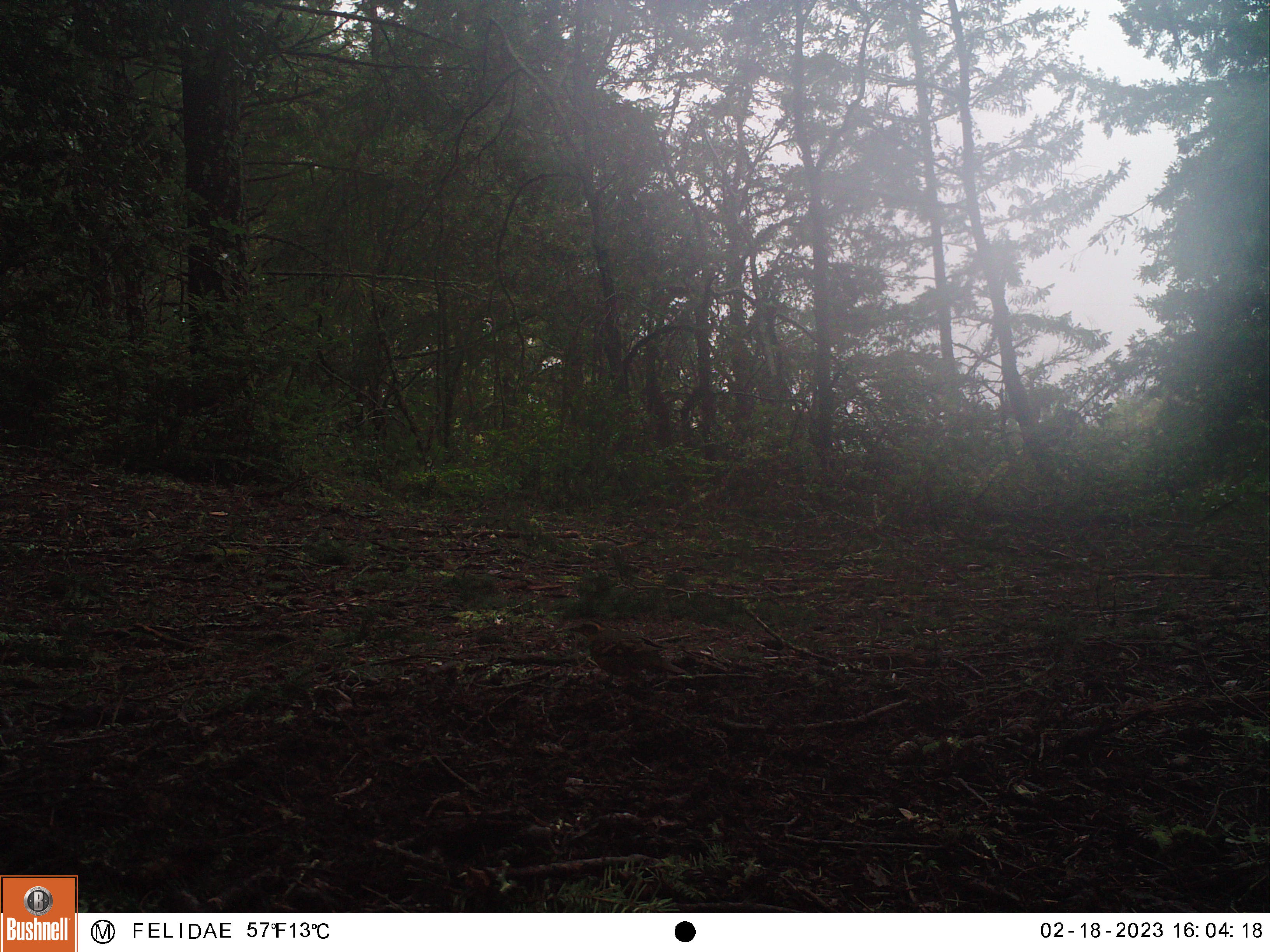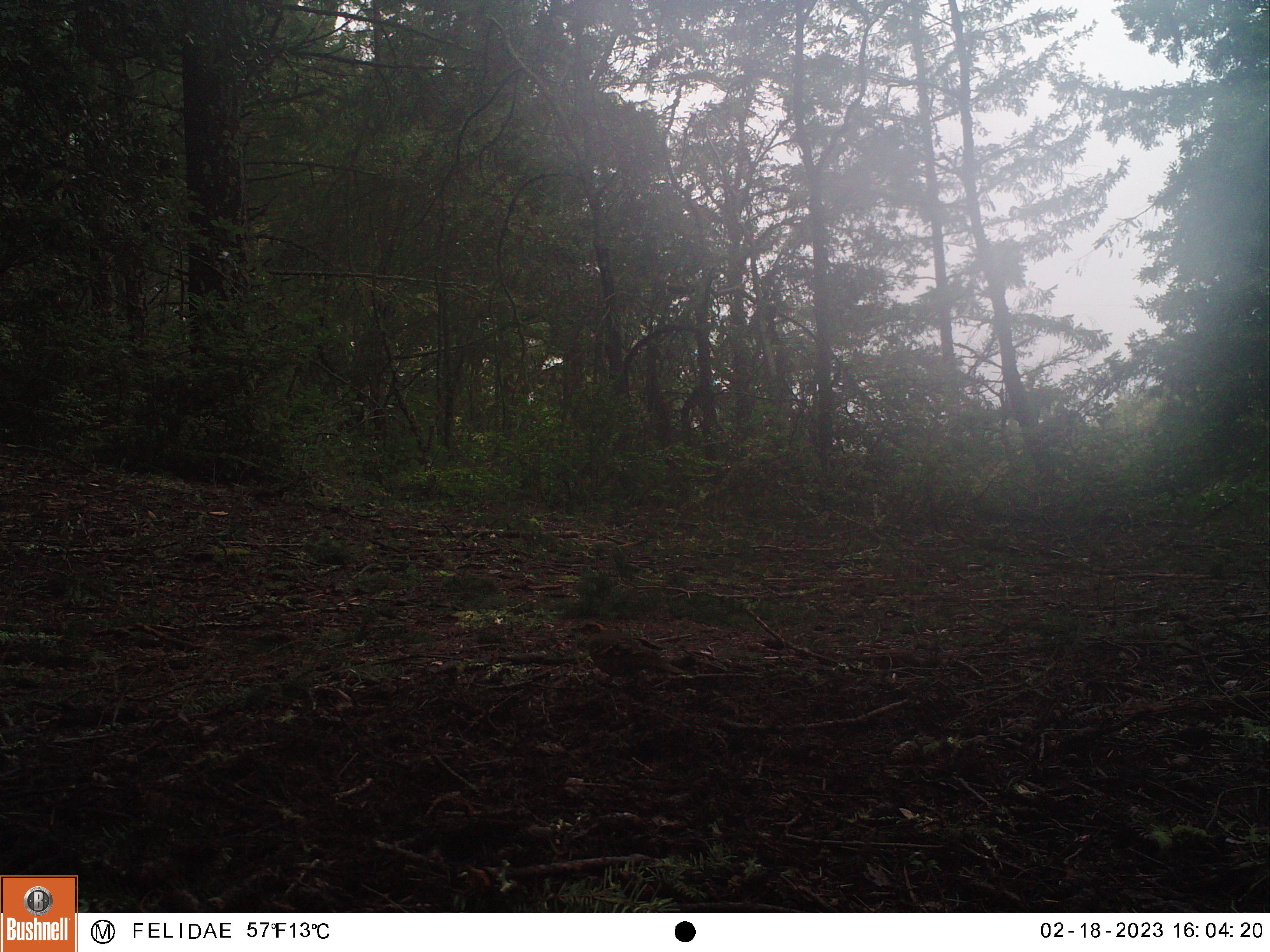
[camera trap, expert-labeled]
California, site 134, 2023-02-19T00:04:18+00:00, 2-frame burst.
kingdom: Animalia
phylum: Chordata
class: Aves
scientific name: Aves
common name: bird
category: unknown bird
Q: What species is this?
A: Unknown bird (bird) (Aves).